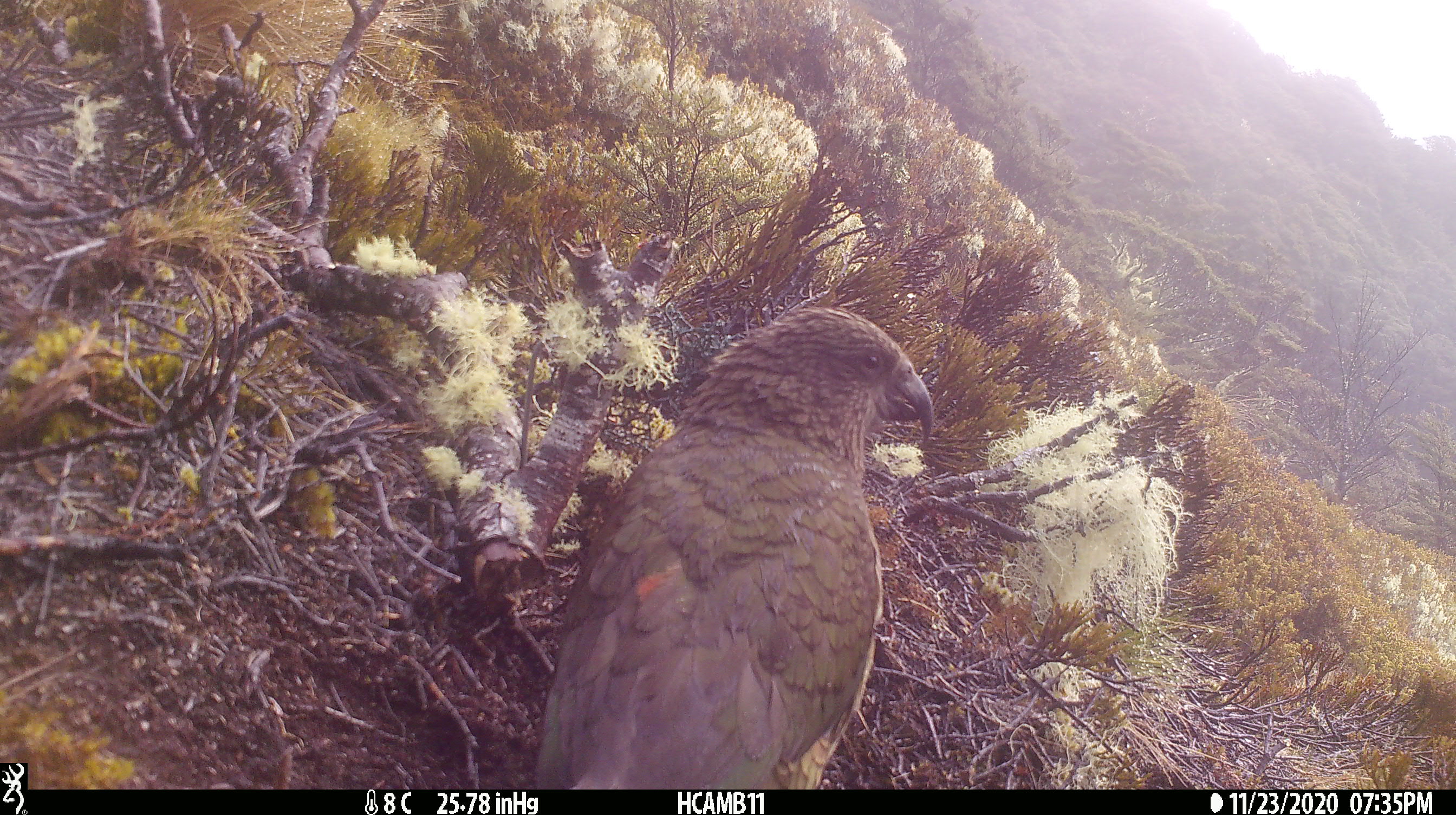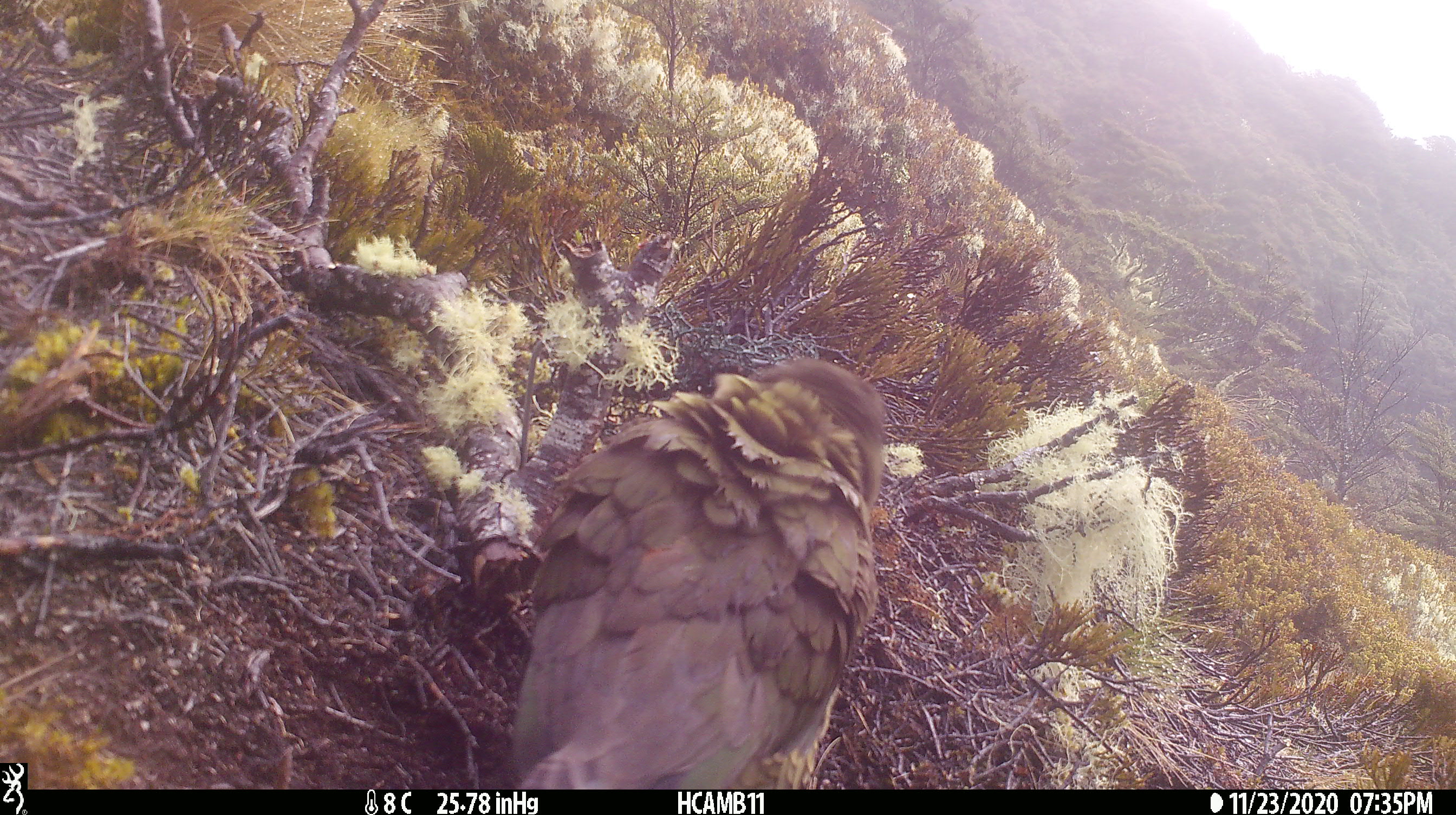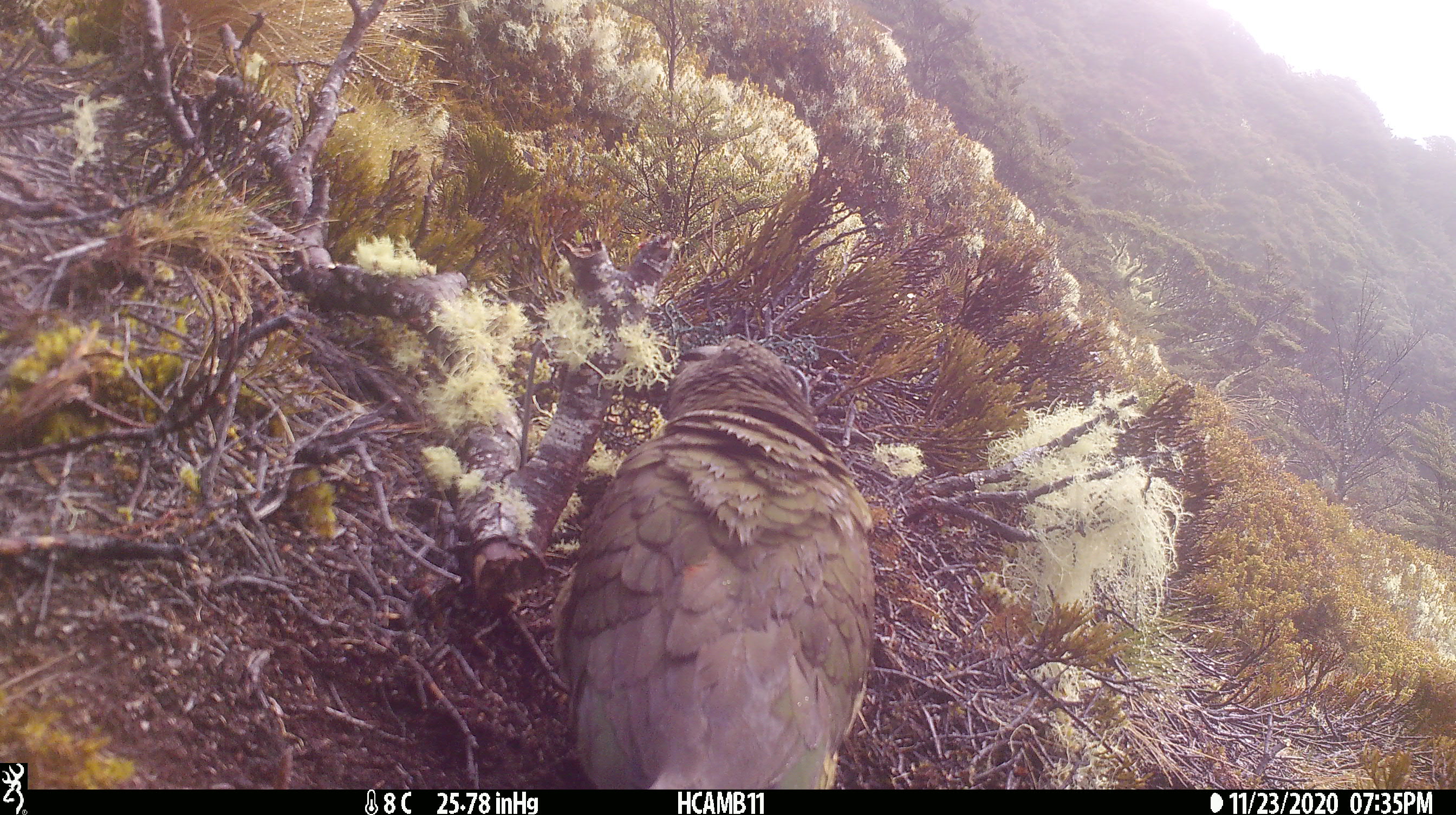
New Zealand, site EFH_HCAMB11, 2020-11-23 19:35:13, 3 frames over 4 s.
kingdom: Animalia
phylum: Chordata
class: Aves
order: Psittaciformes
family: Strigopidae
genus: Nestor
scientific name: Nestor notabilis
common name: kea